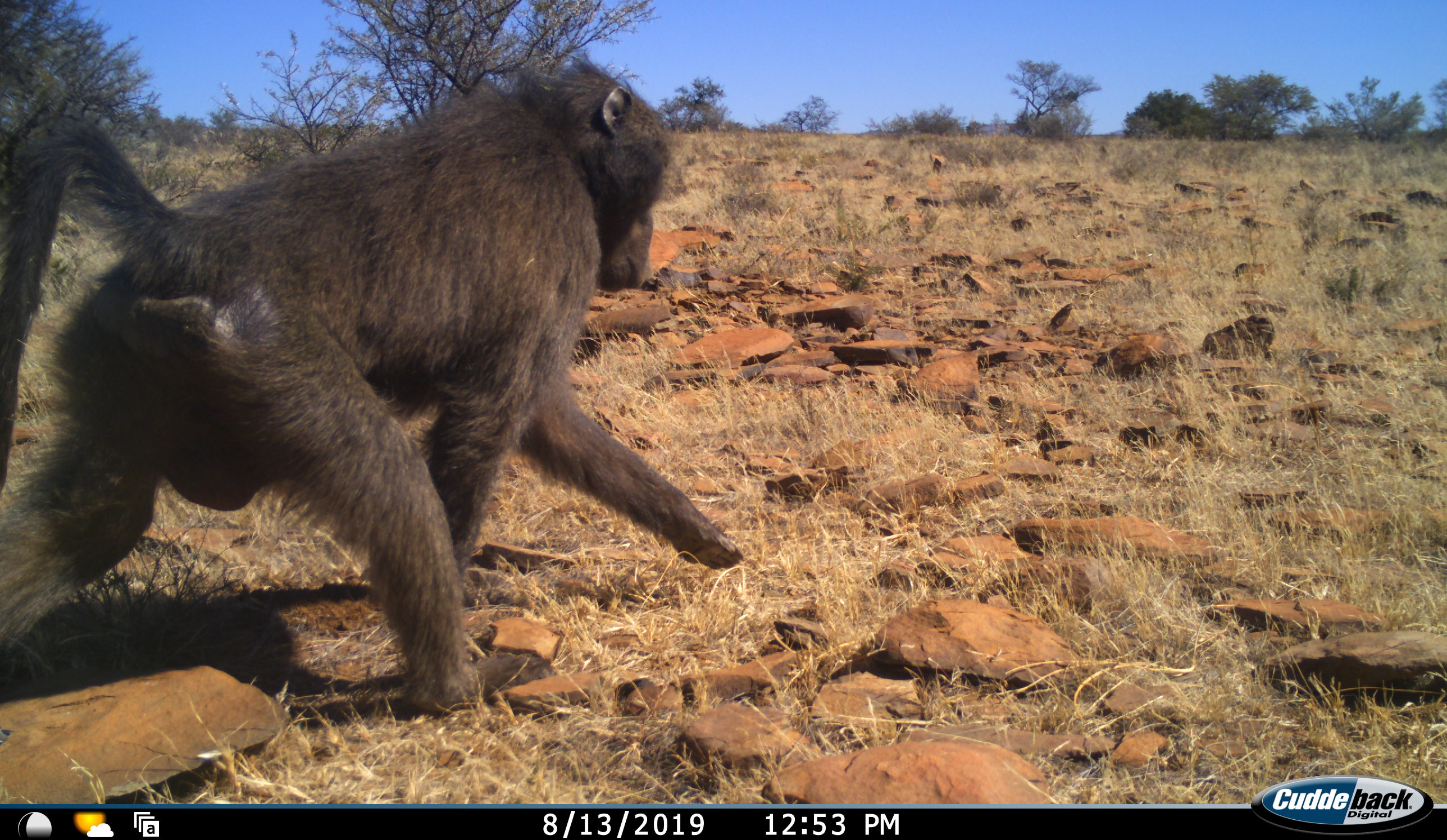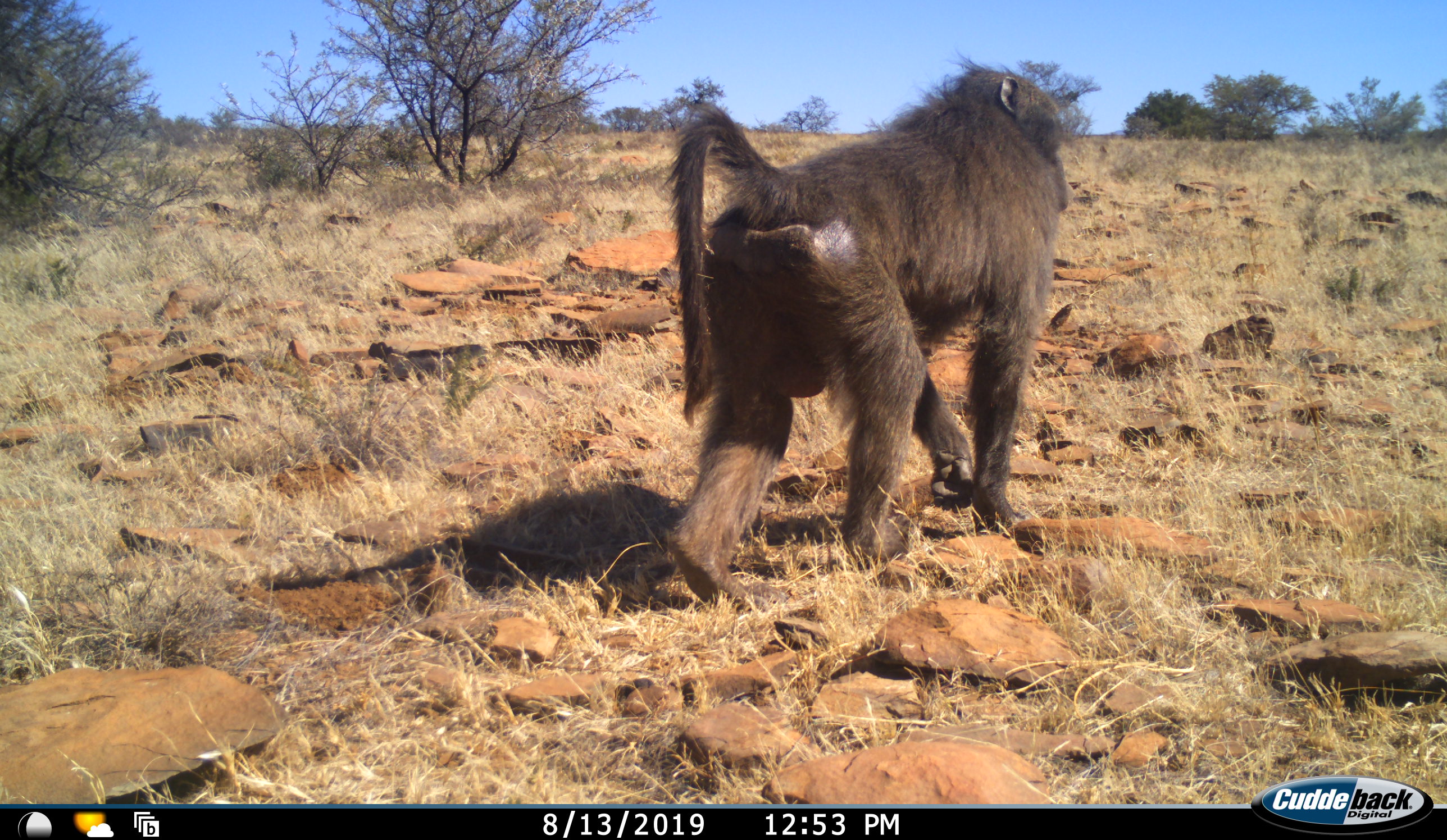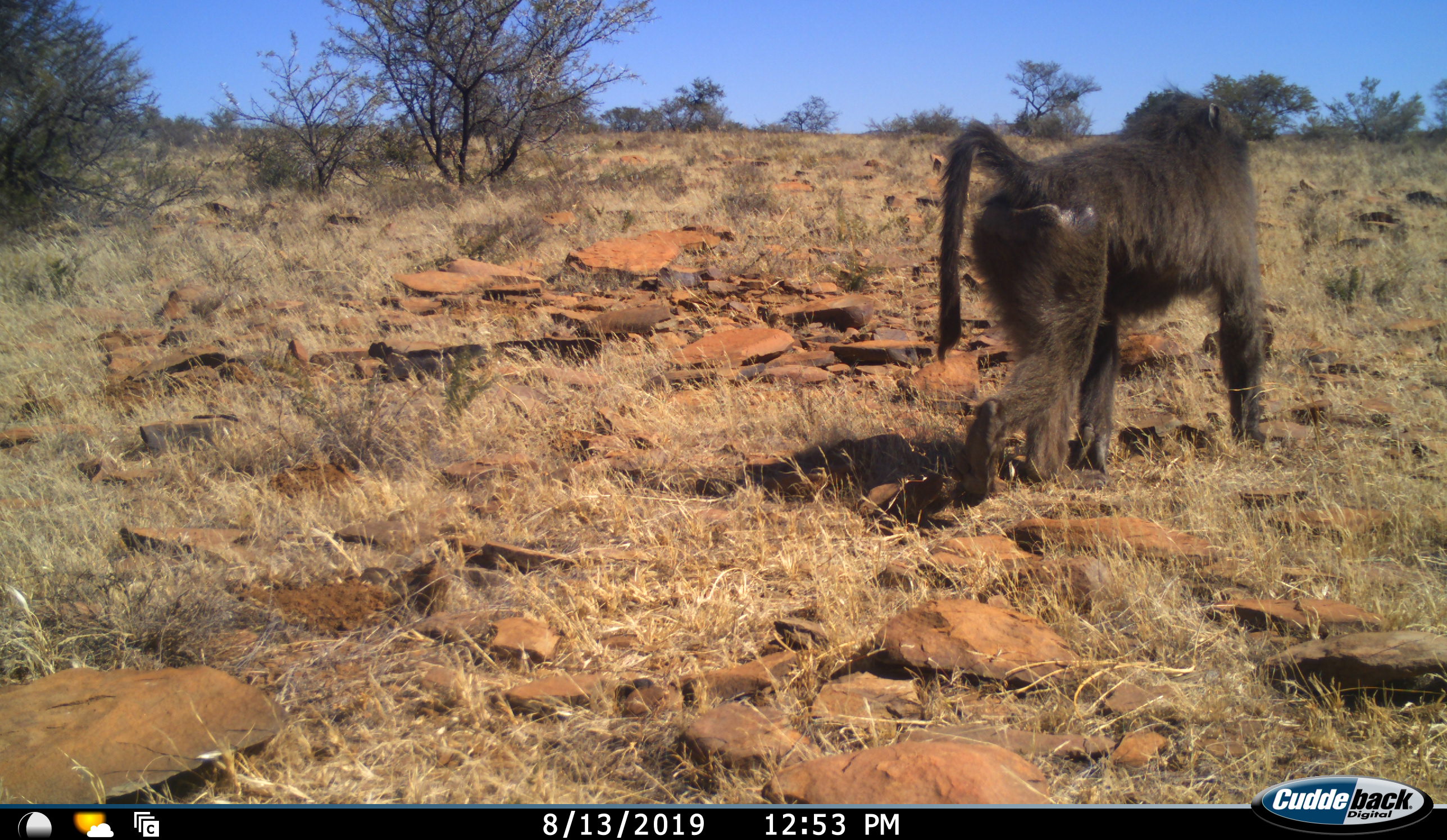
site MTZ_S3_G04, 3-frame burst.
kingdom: Animalia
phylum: Chordata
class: Mammalia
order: Primates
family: Cercopithecidae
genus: Papio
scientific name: Papio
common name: baboon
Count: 1.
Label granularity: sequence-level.